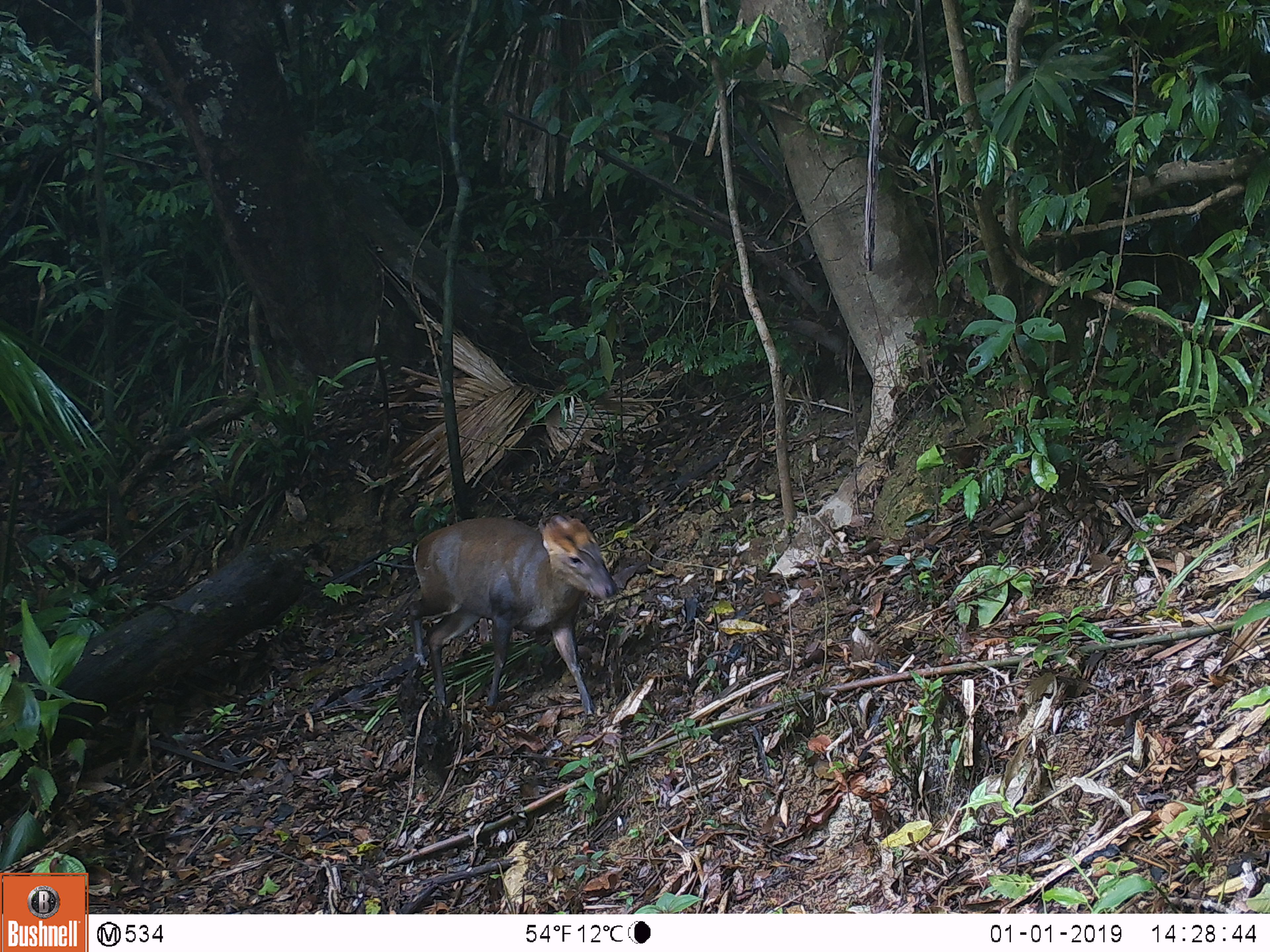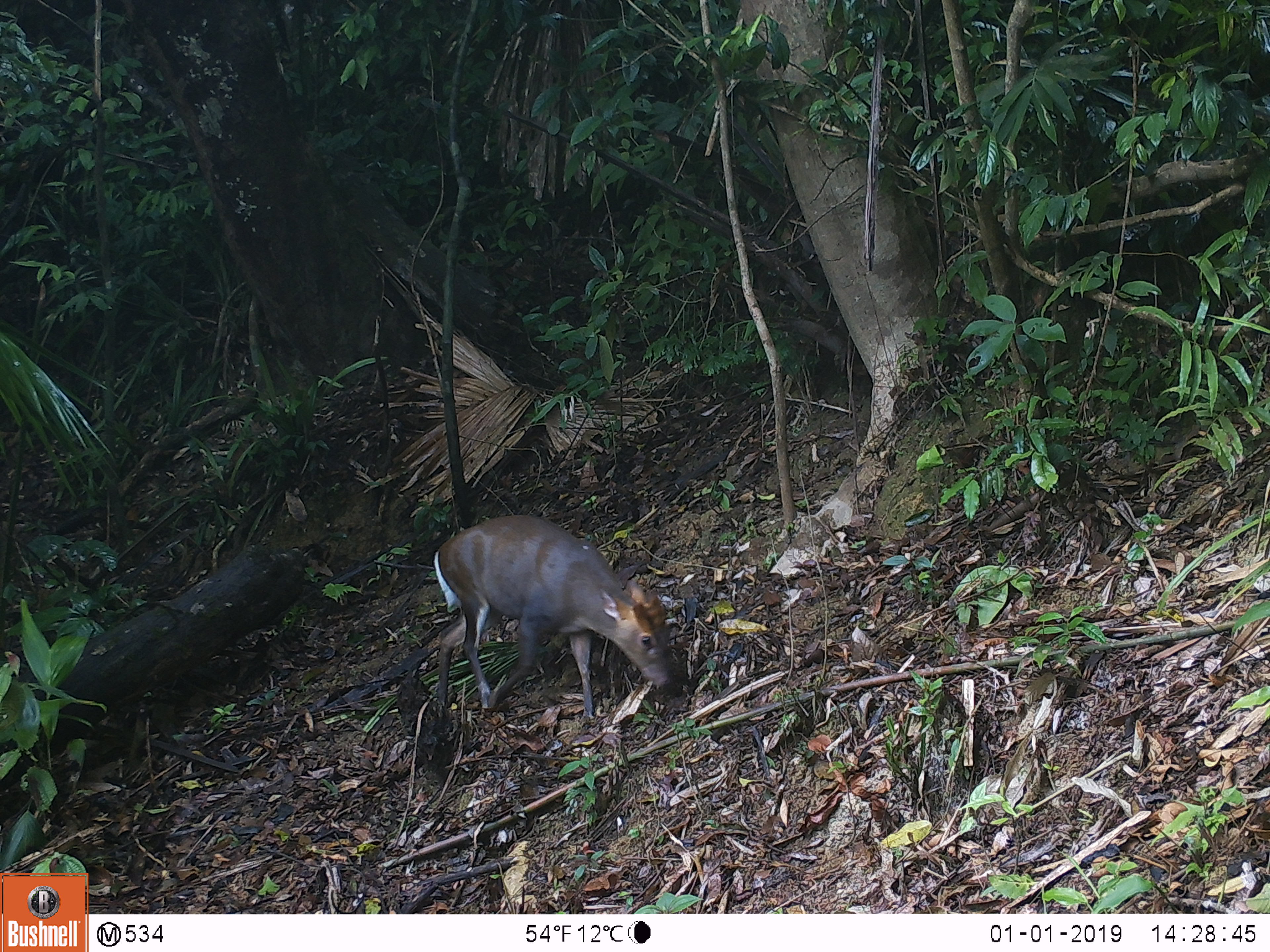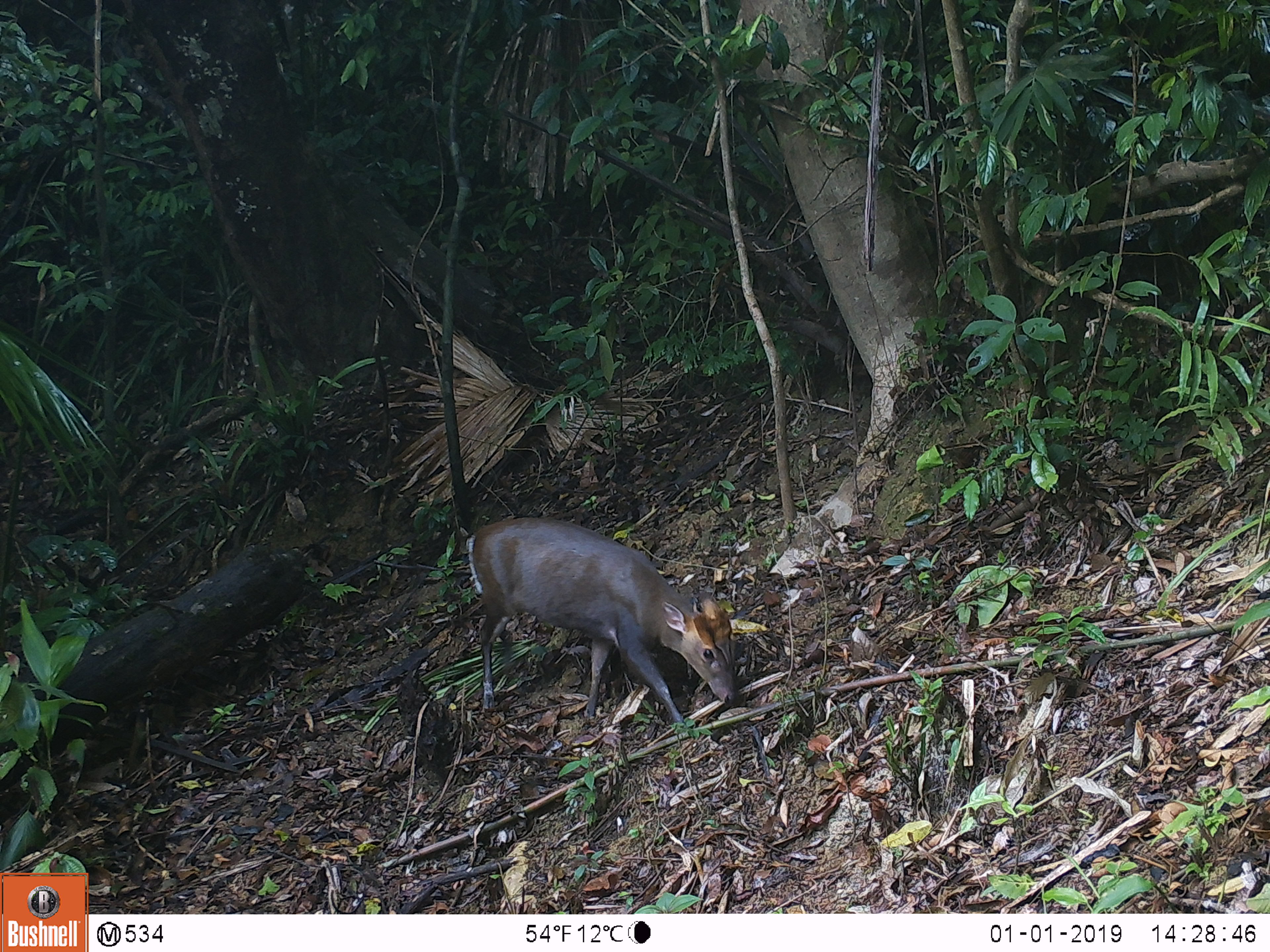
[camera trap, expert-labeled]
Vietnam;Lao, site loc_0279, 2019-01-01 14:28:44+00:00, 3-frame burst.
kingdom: Animalia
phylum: Chordata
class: Mammalia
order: Artiodactyla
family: Cervidae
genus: Muntiacus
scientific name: Muntiacus rooseveltorum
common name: roosevelt's muntjac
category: roosevelts muntjac group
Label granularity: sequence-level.